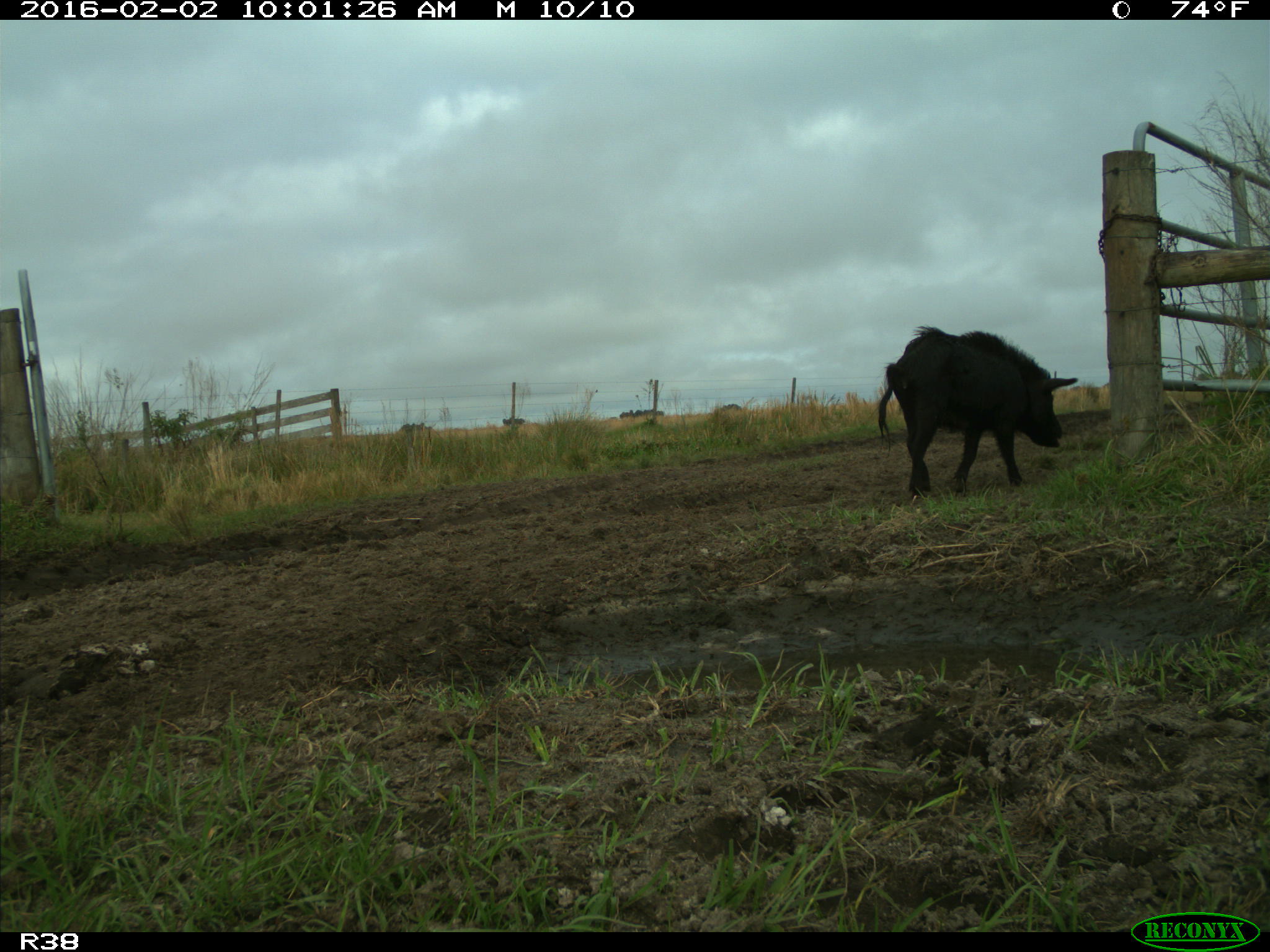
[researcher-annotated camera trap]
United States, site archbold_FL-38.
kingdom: Animalia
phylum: Chordata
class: Mammalia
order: Artiodactyla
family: Suidae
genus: Sus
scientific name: Sus scrofa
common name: wild boar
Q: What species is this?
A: Sus scrofa (wild boar).